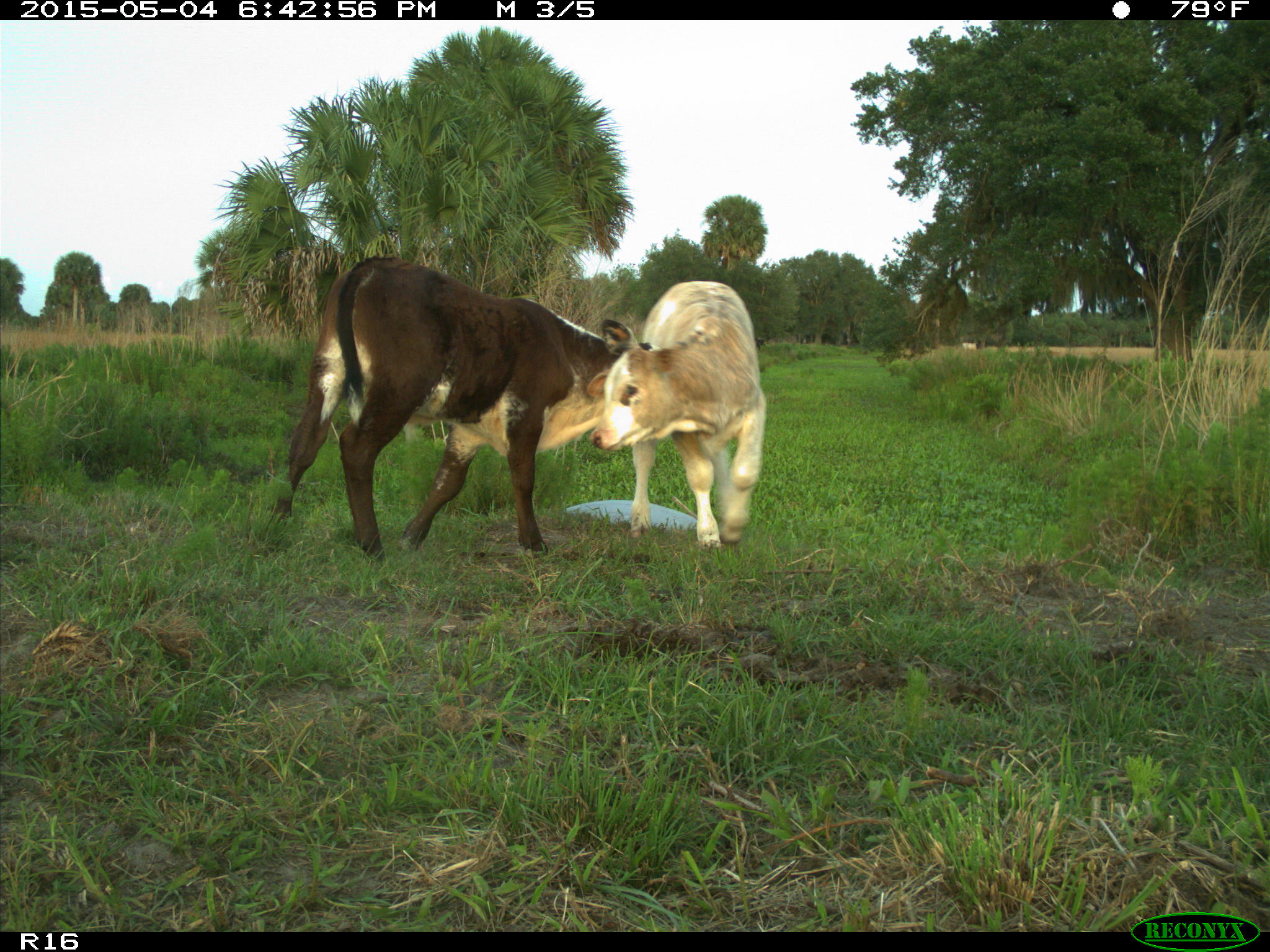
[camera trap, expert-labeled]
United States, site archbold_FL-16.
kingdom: Animalia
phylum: Chordata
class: Mammalia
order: Artiodactyla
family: Bovidae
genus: Bos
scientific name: Bos taurus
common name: domestic cow